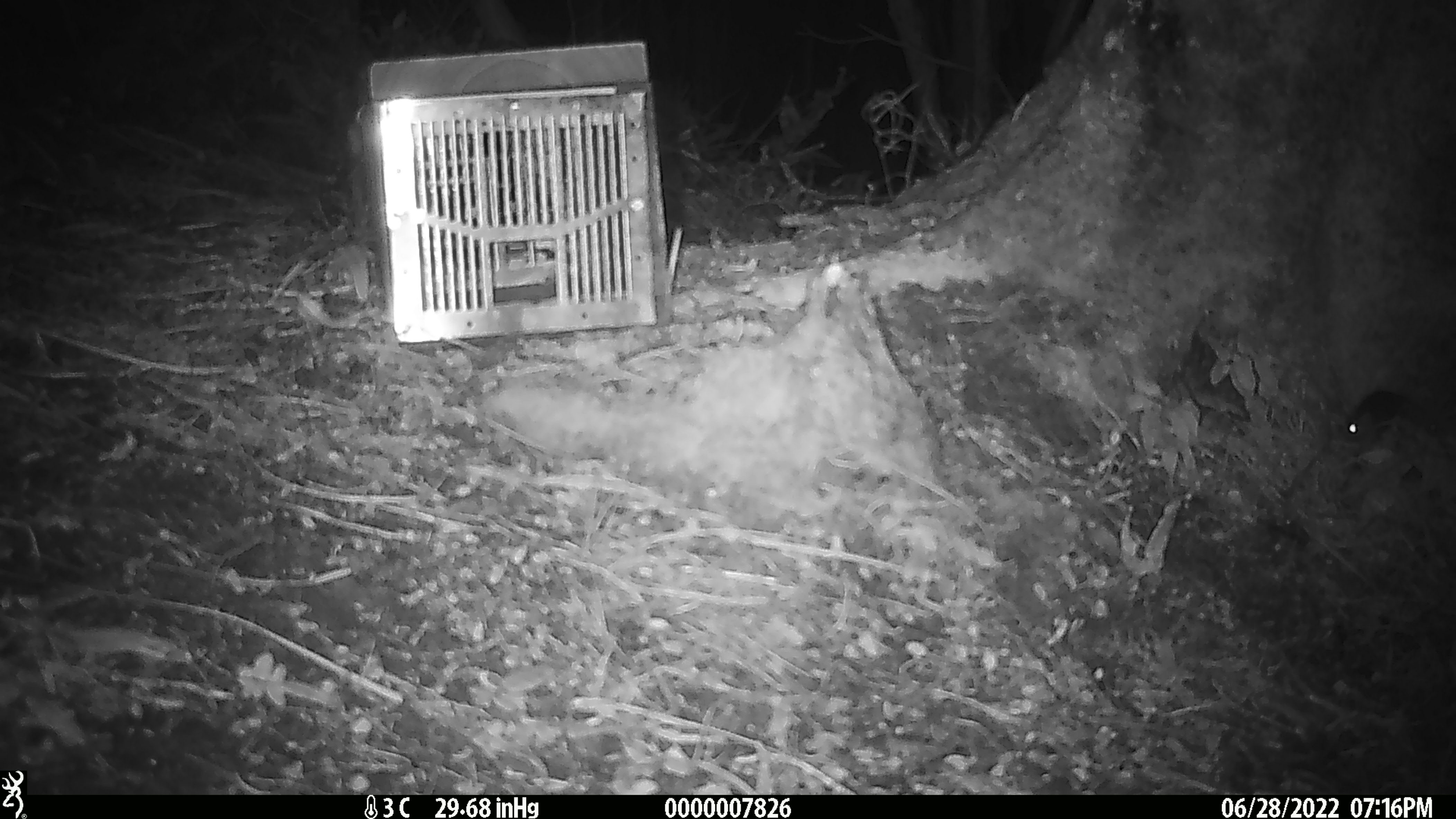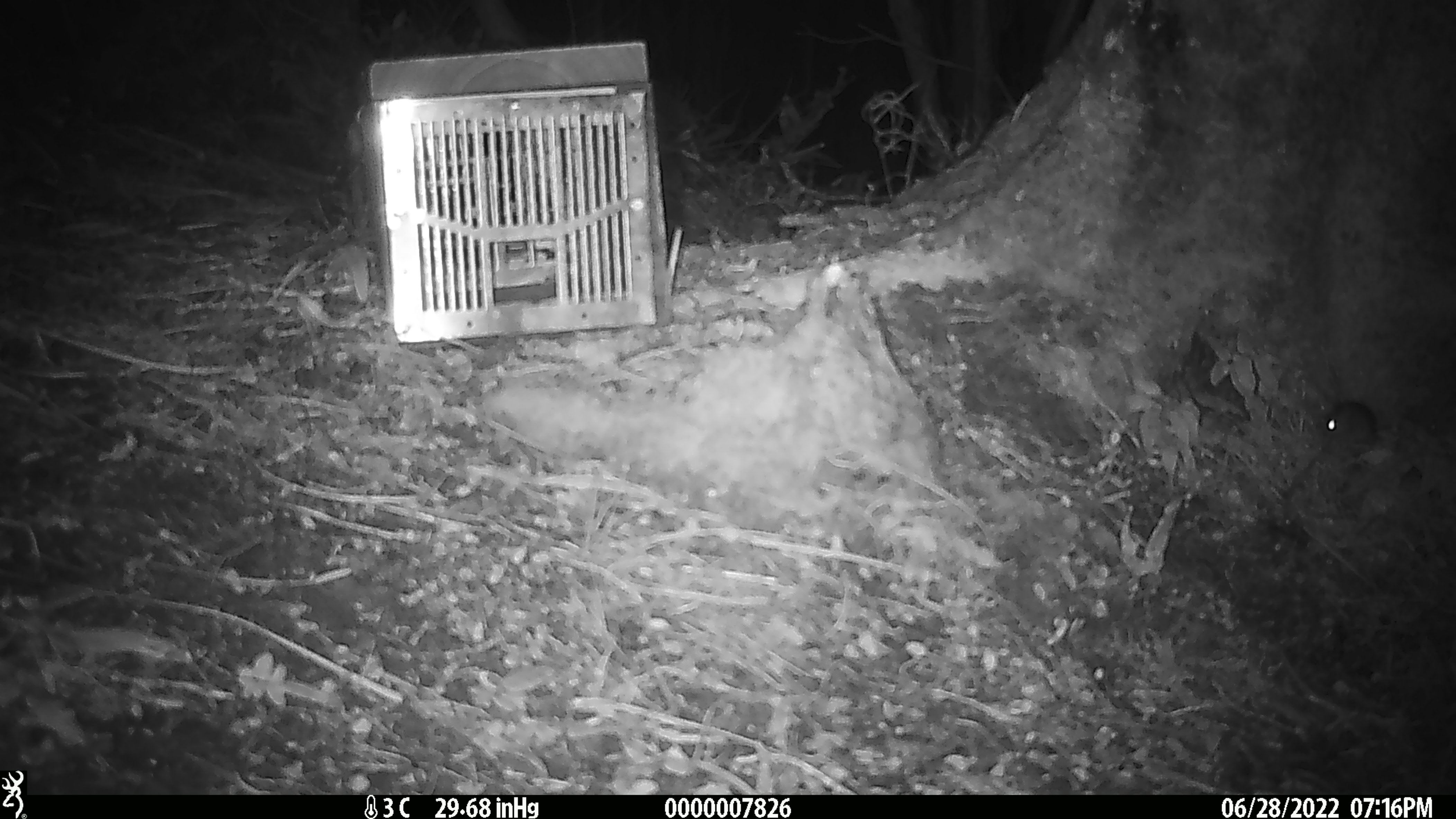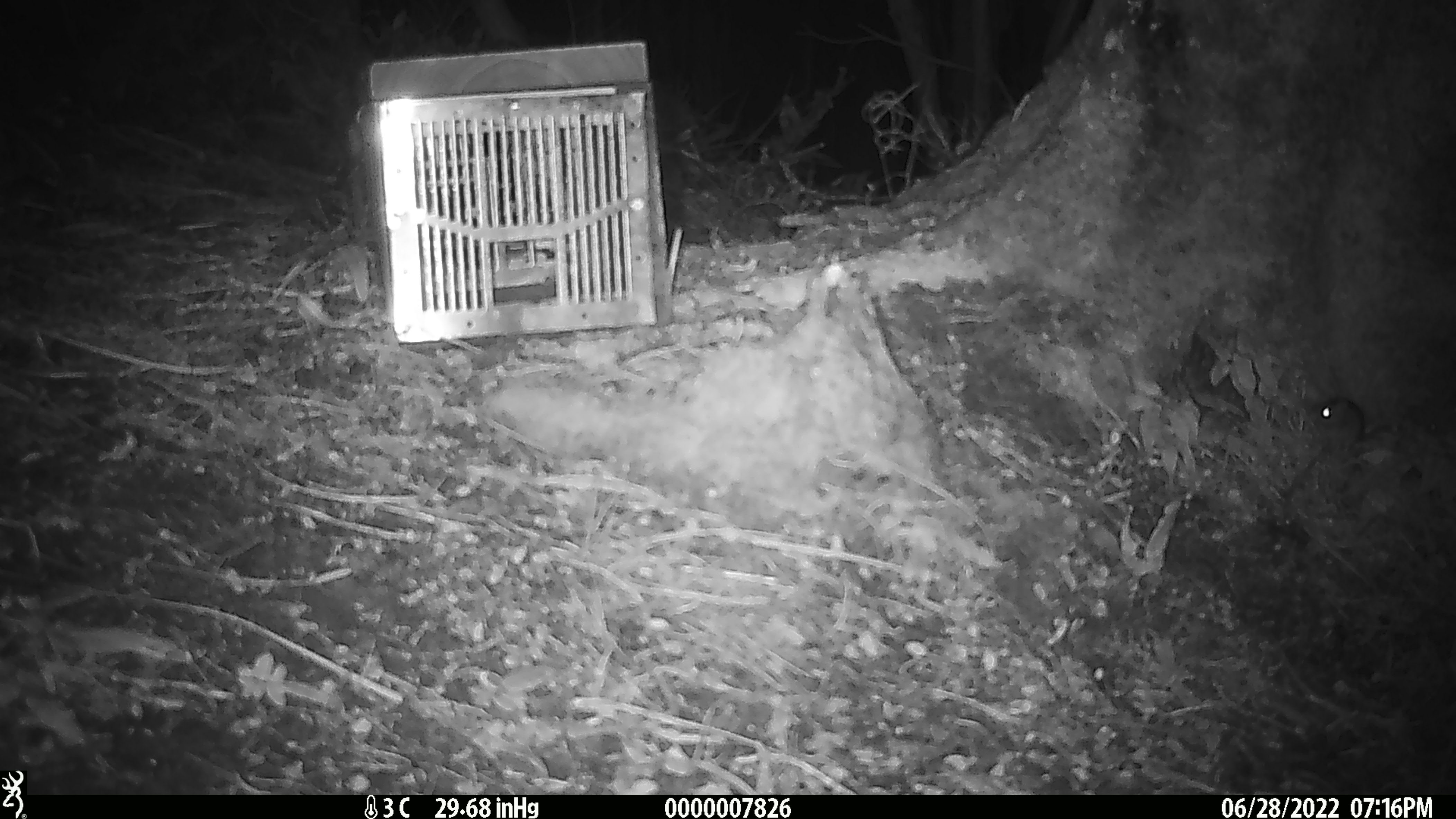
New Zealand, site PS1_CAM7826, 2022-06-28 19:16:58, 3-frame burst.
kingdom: Animalia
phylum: Chordata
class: Mammalia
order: Rodentia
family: Muridae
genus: Mus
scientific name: Mus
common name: mouse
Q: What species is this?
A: Mouse (Mus).